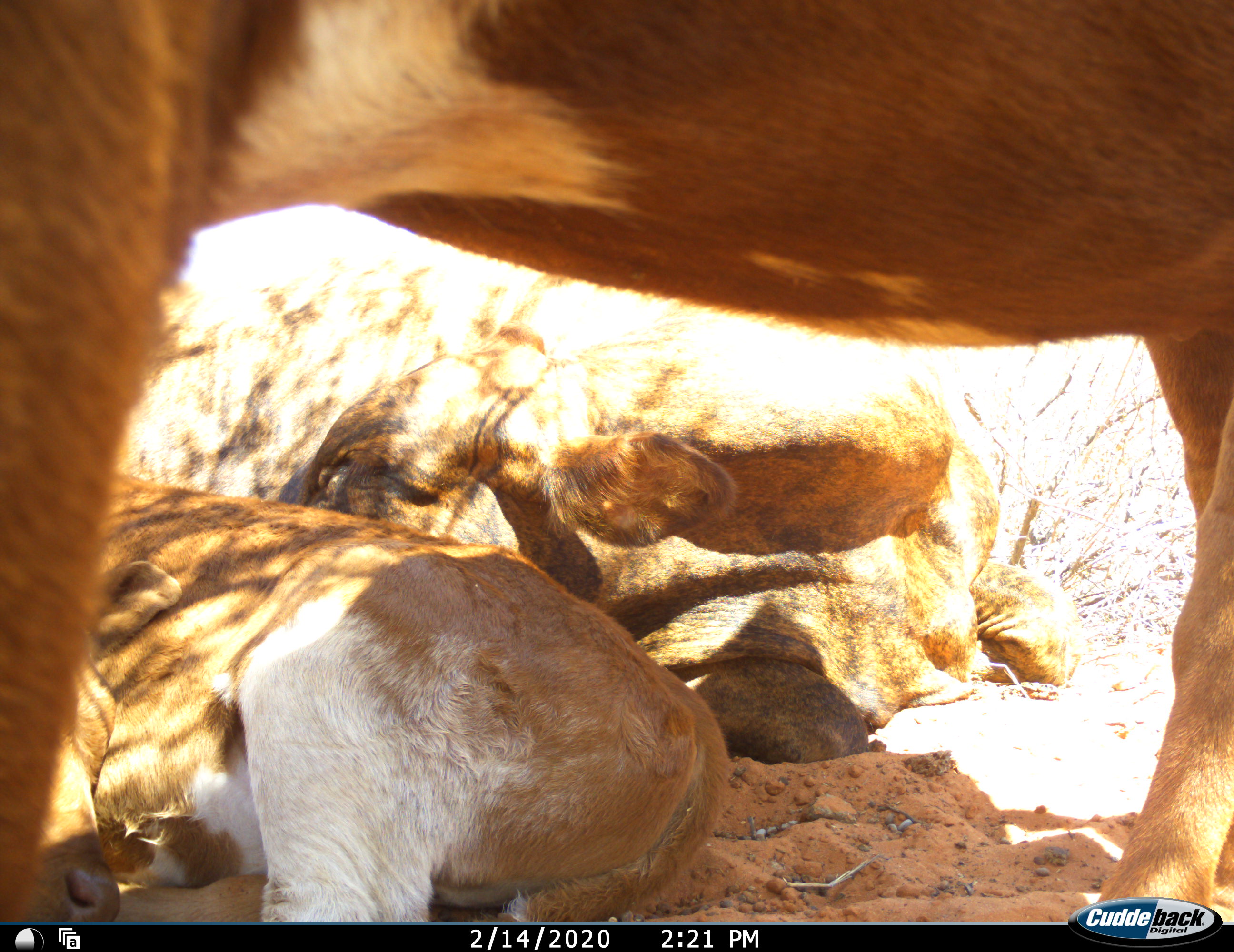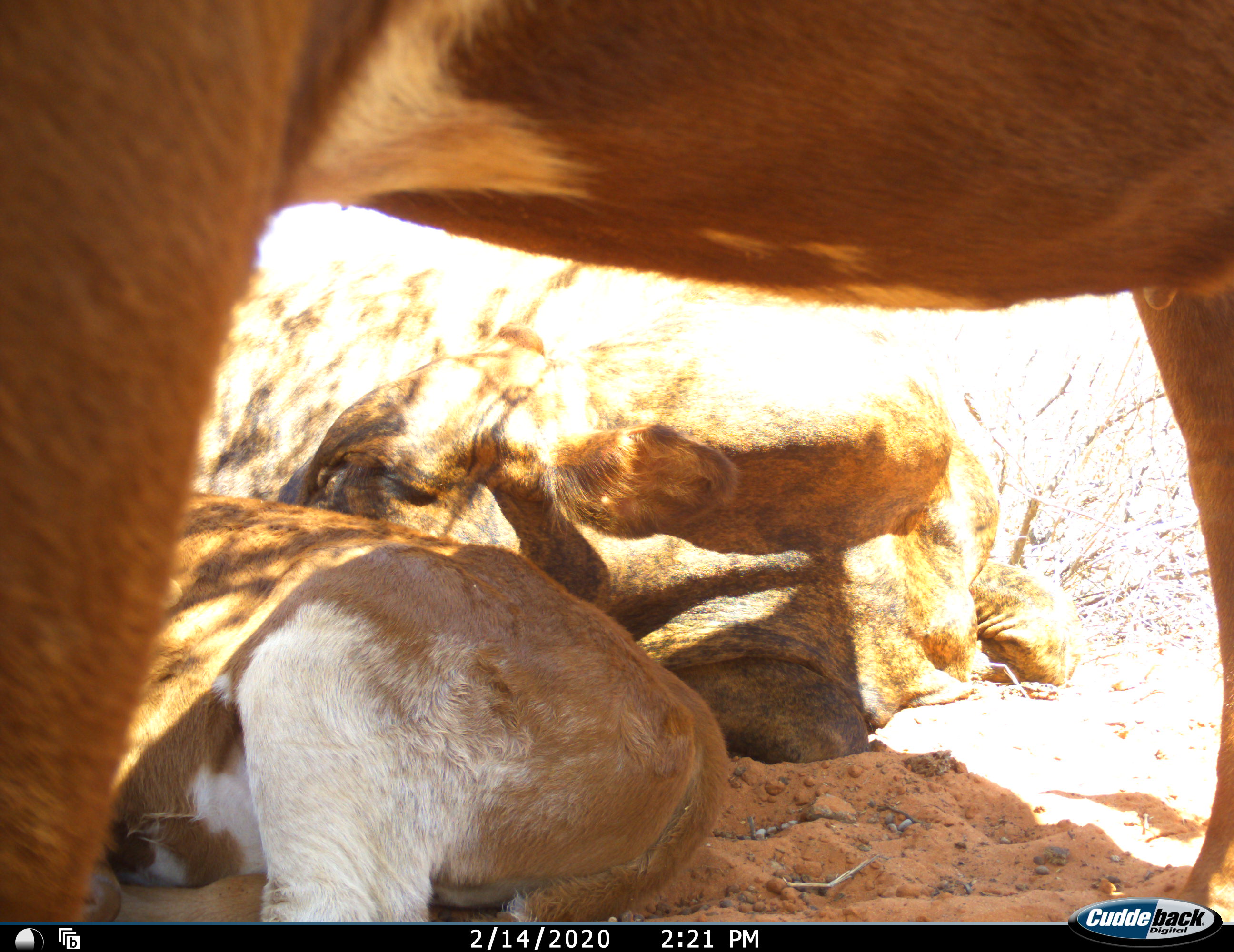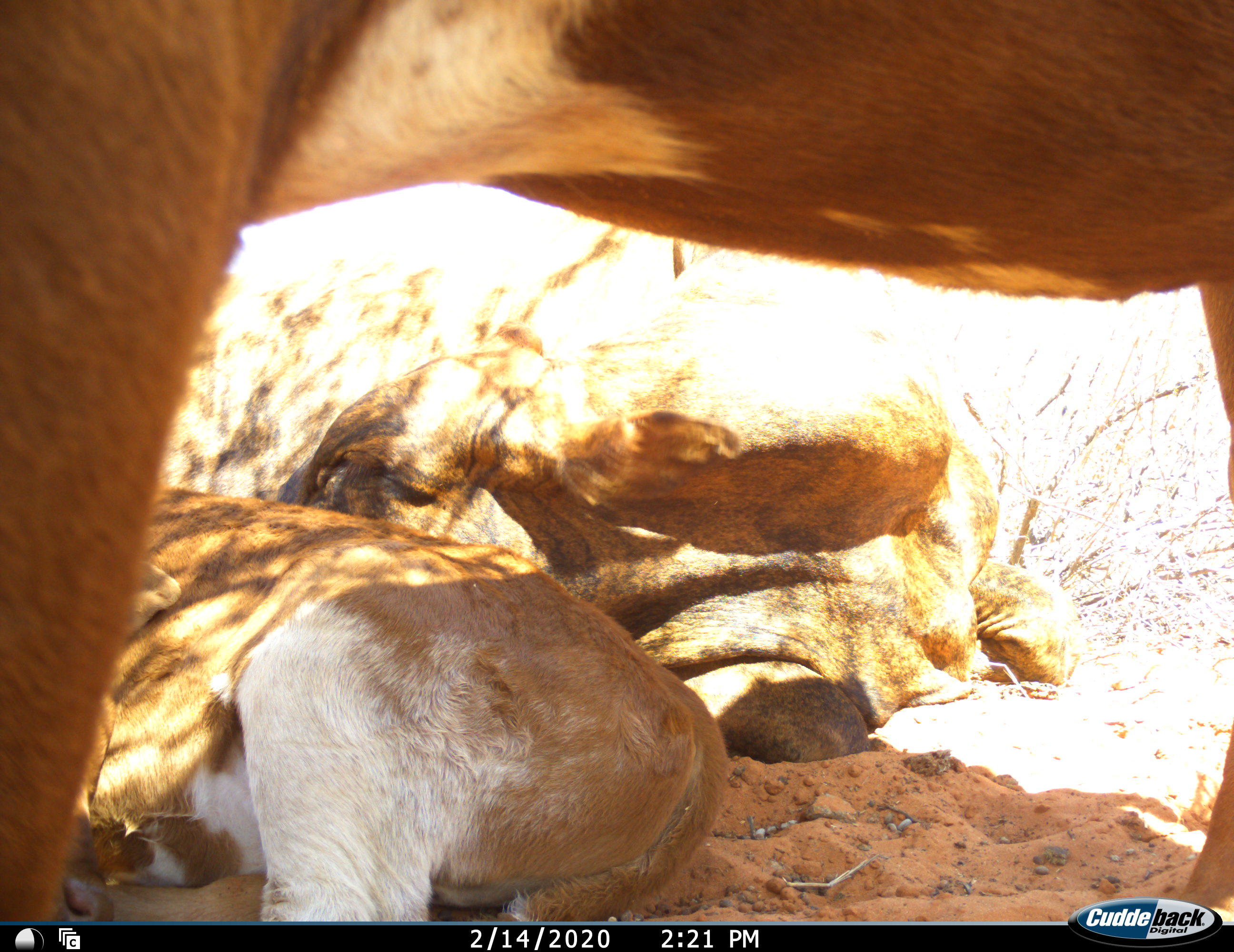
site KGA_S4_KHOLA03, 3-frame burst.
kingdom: Animalia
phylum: Chordata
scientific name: Vertebrata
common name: domestic animal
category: domesticanimal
Domesticanimal (domestic animal) (Vertebrata), count 3. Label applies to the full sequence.